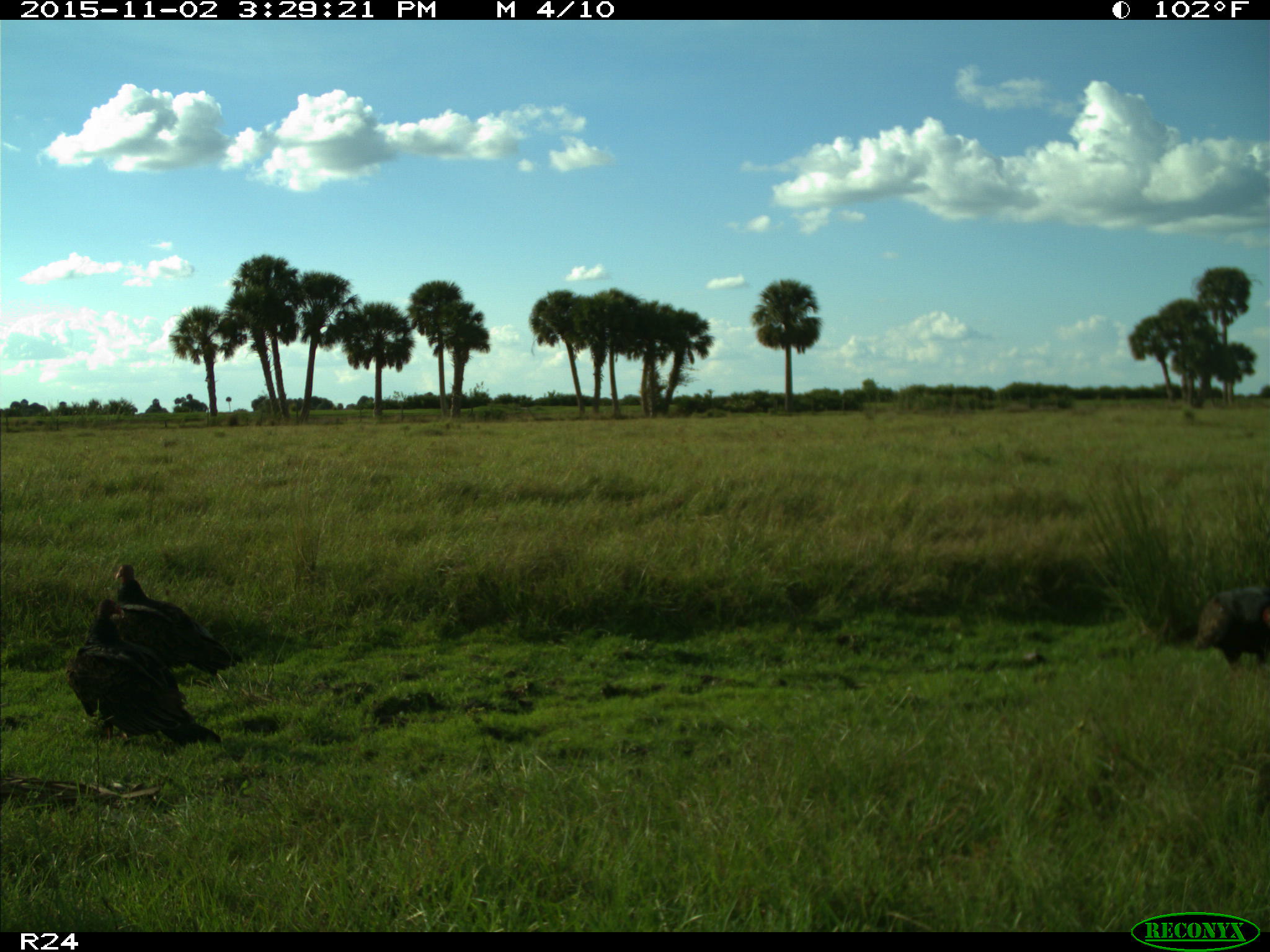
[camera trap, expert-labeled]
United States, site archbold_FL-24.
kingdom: Animalia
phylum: Chordata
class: Aves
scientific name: Aves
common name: birds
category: unidentified bird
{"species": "unidentified bird (birds) (Aves)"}